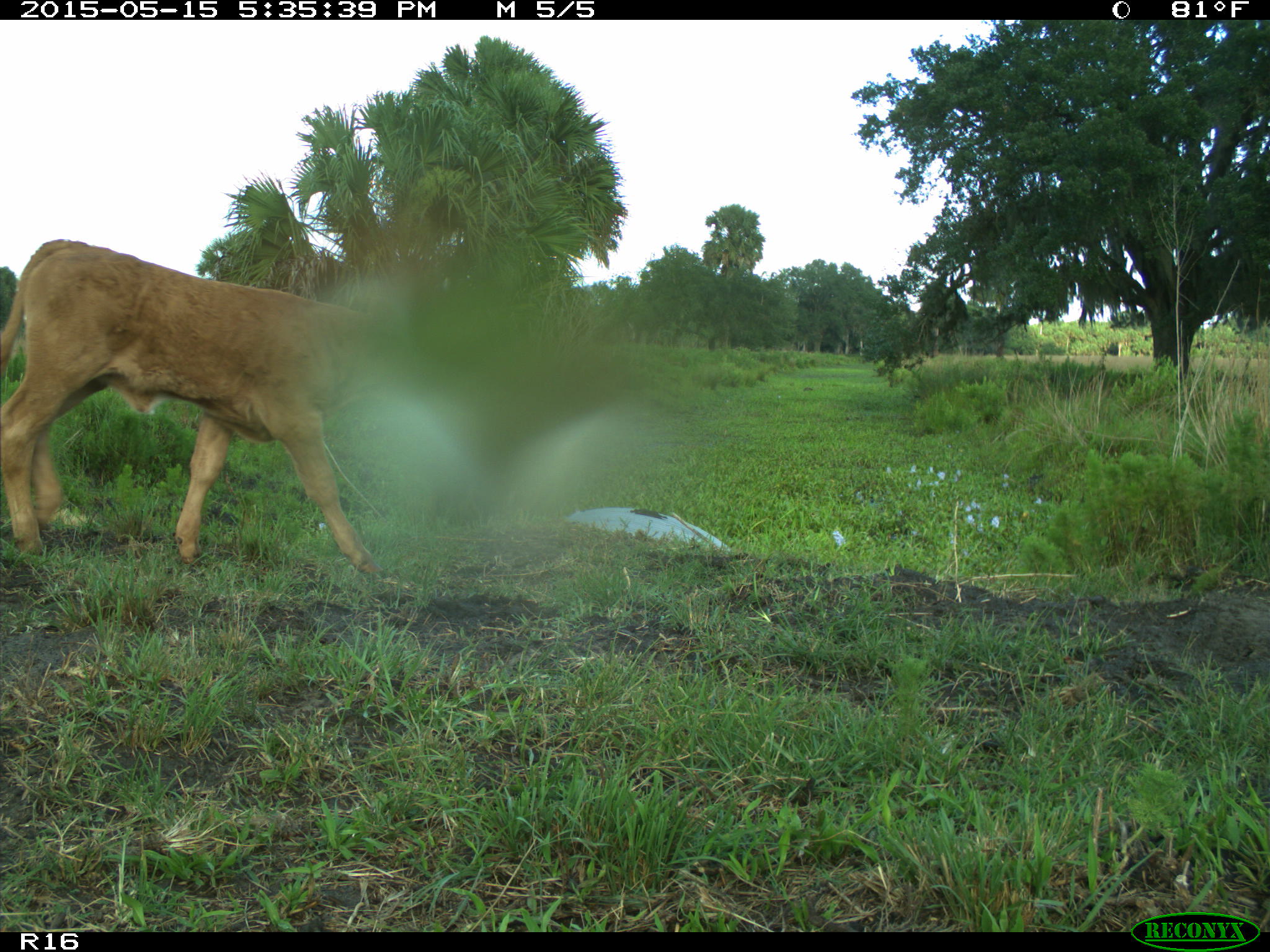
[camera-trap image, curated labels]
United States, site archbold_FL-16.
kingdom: Animalia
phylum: Chordata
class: Mammalia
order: Artiodactyla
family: Bovidae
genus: Bos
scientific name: Bos taurus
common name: domestic cow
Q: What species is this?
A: Bos taurus (domestic cow).